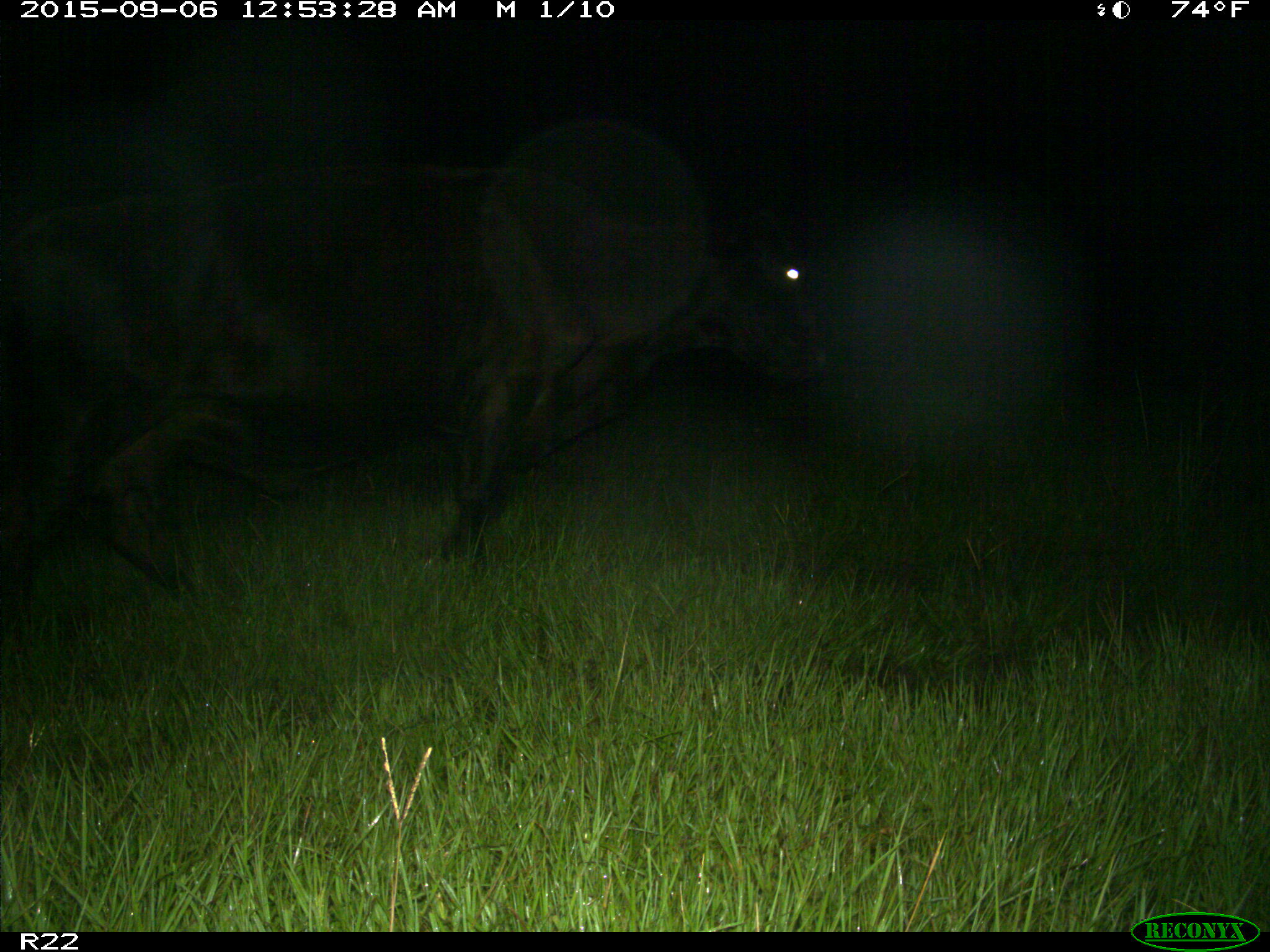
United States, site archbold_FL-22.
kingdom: Animalia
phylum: Chordata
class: Mammalia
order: Artiodactyla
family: Bovidae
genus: Bos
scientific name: Bos taurus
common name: domestic cow